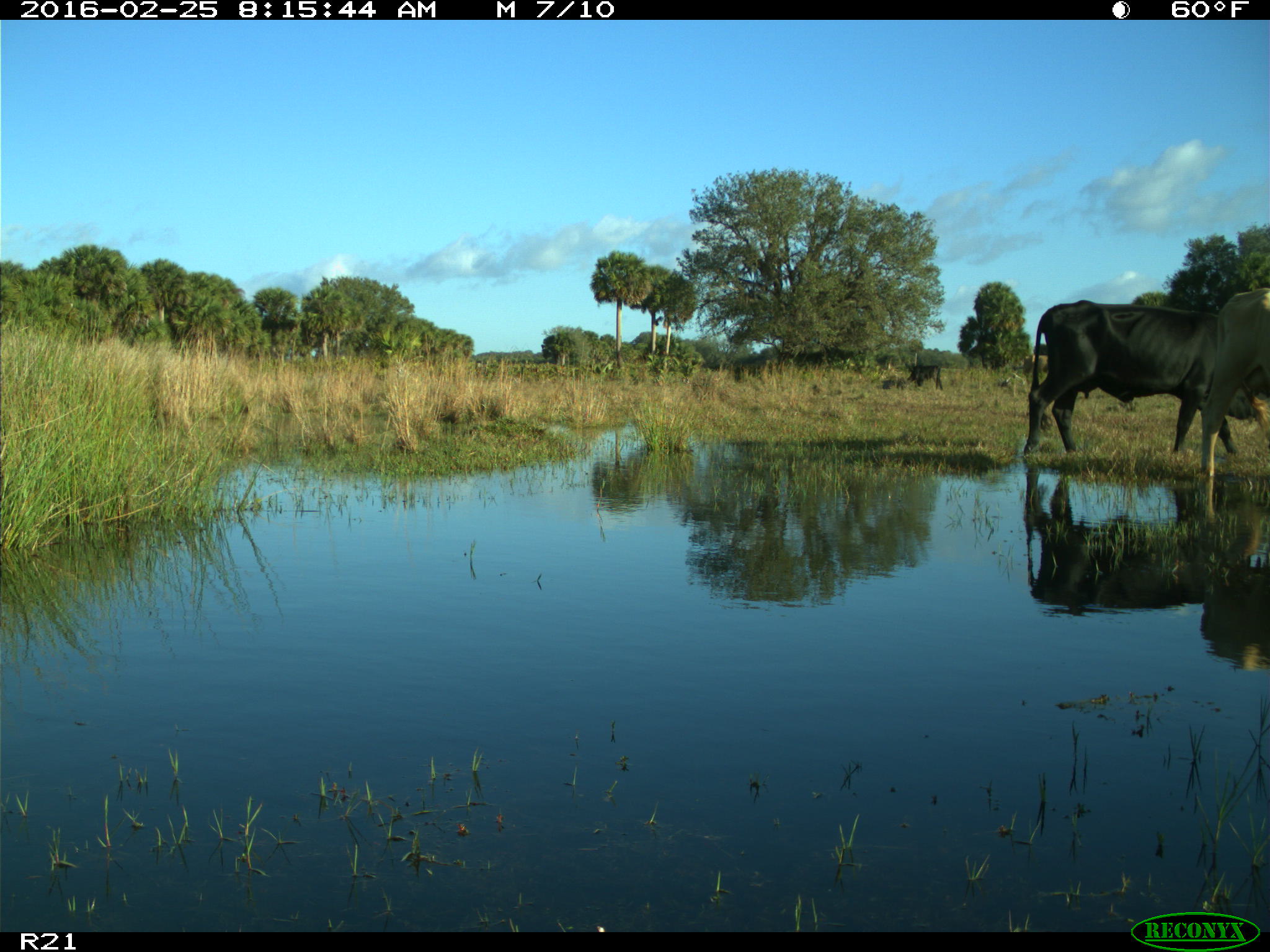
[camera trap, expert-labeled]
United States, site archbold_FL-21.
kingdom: Animalia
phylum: Chordata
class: Mammalia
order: Artiodactyla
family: Bovidae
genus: Bos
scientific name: Bos taurus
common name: domestic cow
Bos taurus (domestic cow).